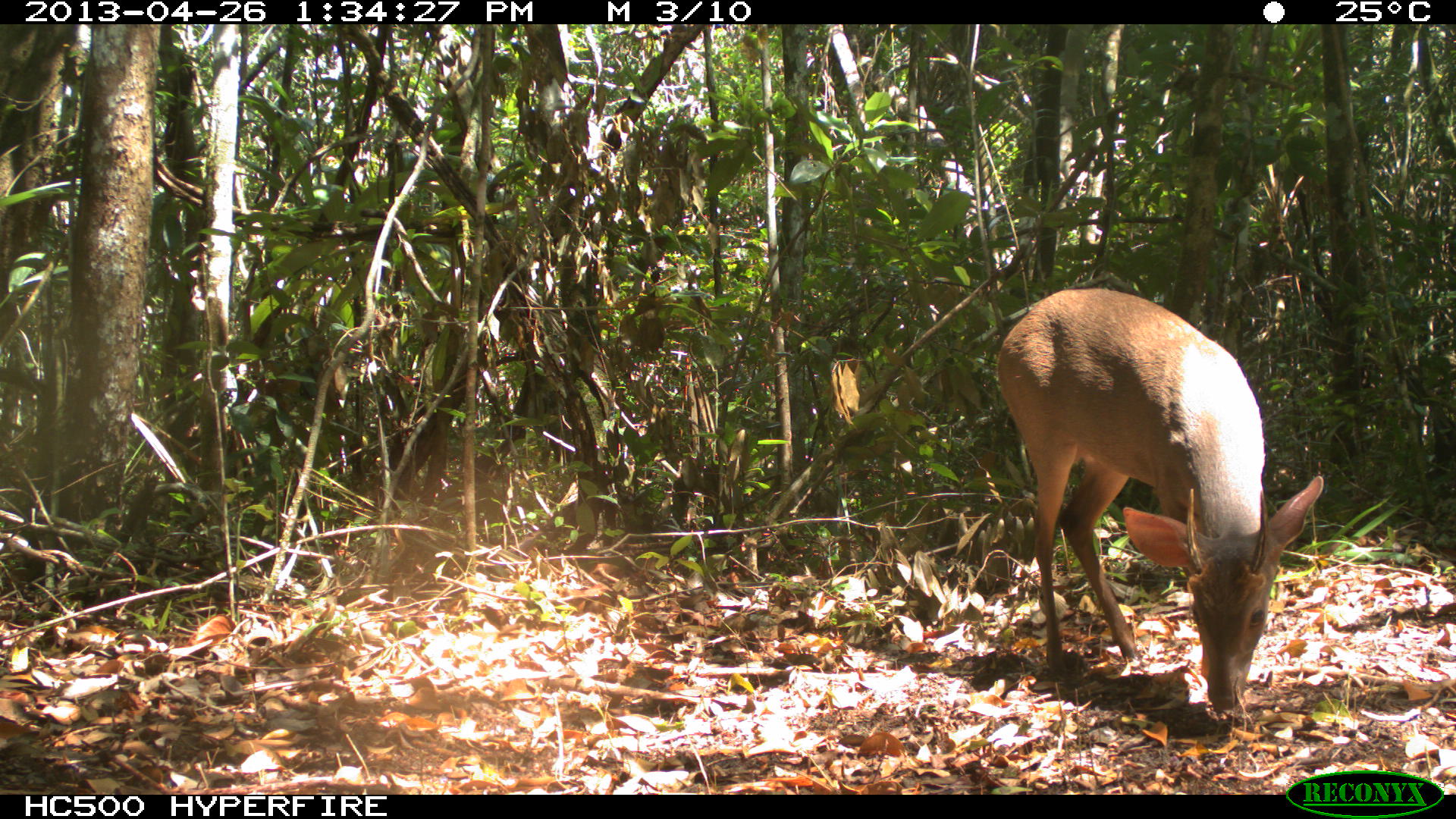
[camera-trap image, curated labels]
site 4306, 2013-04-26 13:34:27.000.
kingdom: Animalia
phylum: Chordata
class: Mammalia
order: Artiodactyla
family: Cervidae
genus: Odocoileus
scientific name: Odocoileus pandora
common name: yucatán brown brocket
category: mazama pandora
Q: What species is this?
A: Mazama pandora (yucatán brown brocket) (Odocoileus pandora).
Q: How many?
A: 1.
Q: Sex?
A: Male.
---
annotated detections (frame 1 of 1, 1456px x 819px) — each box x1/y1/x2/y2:
mazama pandora: 993/284/1325/714